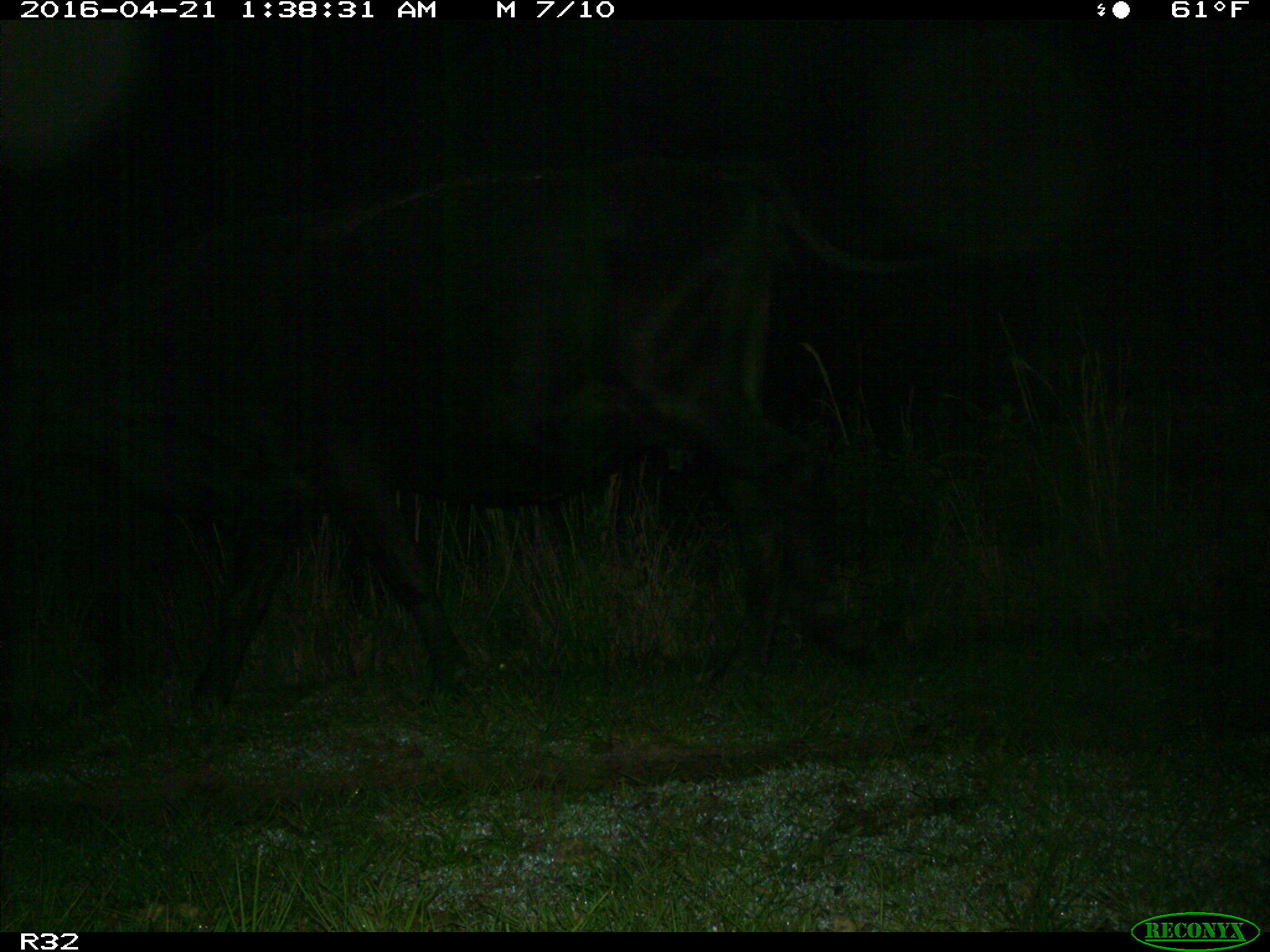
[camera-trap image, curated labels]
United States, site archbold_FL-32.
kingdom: Animalia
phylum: Chordata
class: Mammalia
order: Artiodactyla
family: Bovidae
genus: Bos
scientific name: Bos taurus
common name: domestic cow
Bos taurus (domestic cow).